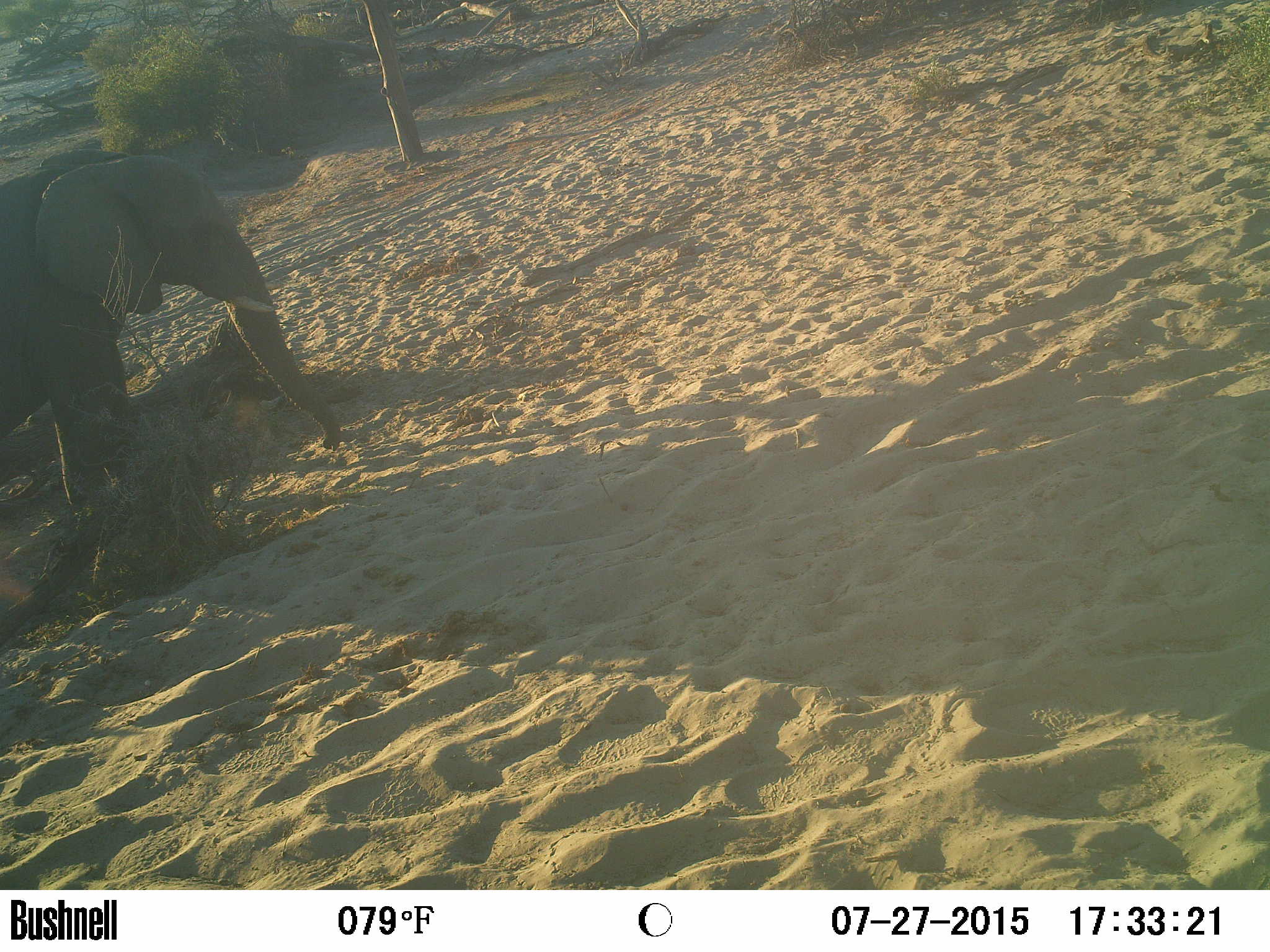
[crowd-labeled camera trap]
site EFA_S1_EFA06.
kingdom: Animalia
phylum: Chordata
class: Mammalia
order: Proboscidea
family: Elephantidae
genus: Loxodonta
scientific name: Loxodonta africana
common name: african bush elephant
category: elephant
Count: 1.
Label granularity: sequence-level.